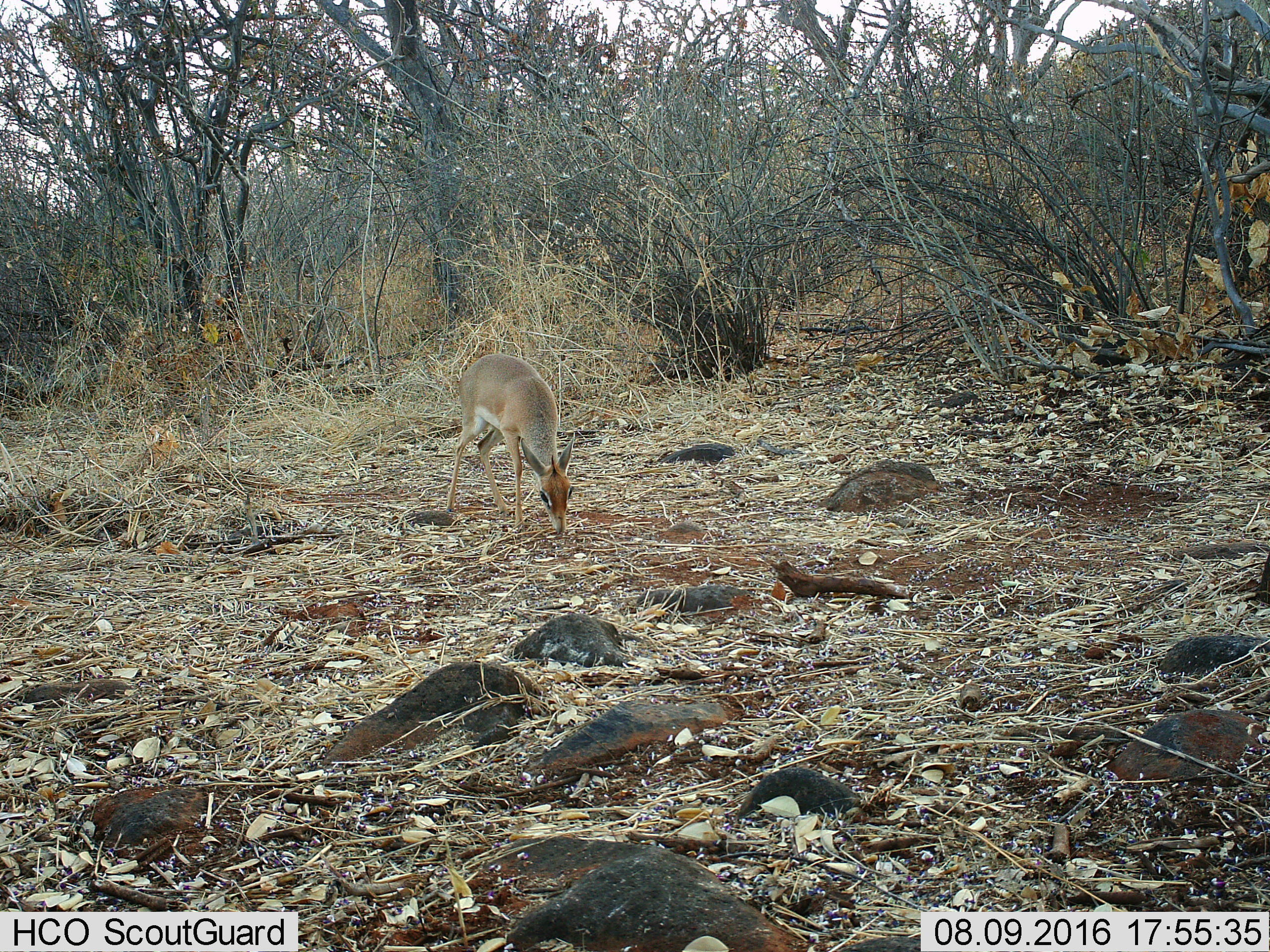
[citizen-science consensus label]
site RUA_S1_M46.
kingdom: Animalia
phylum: Chordata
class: Mammalia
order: Artiodactyla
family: Bovidae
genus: Madoqua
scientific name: Madoqua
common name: dik-dik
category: dikdik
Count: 1.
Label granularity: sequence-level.